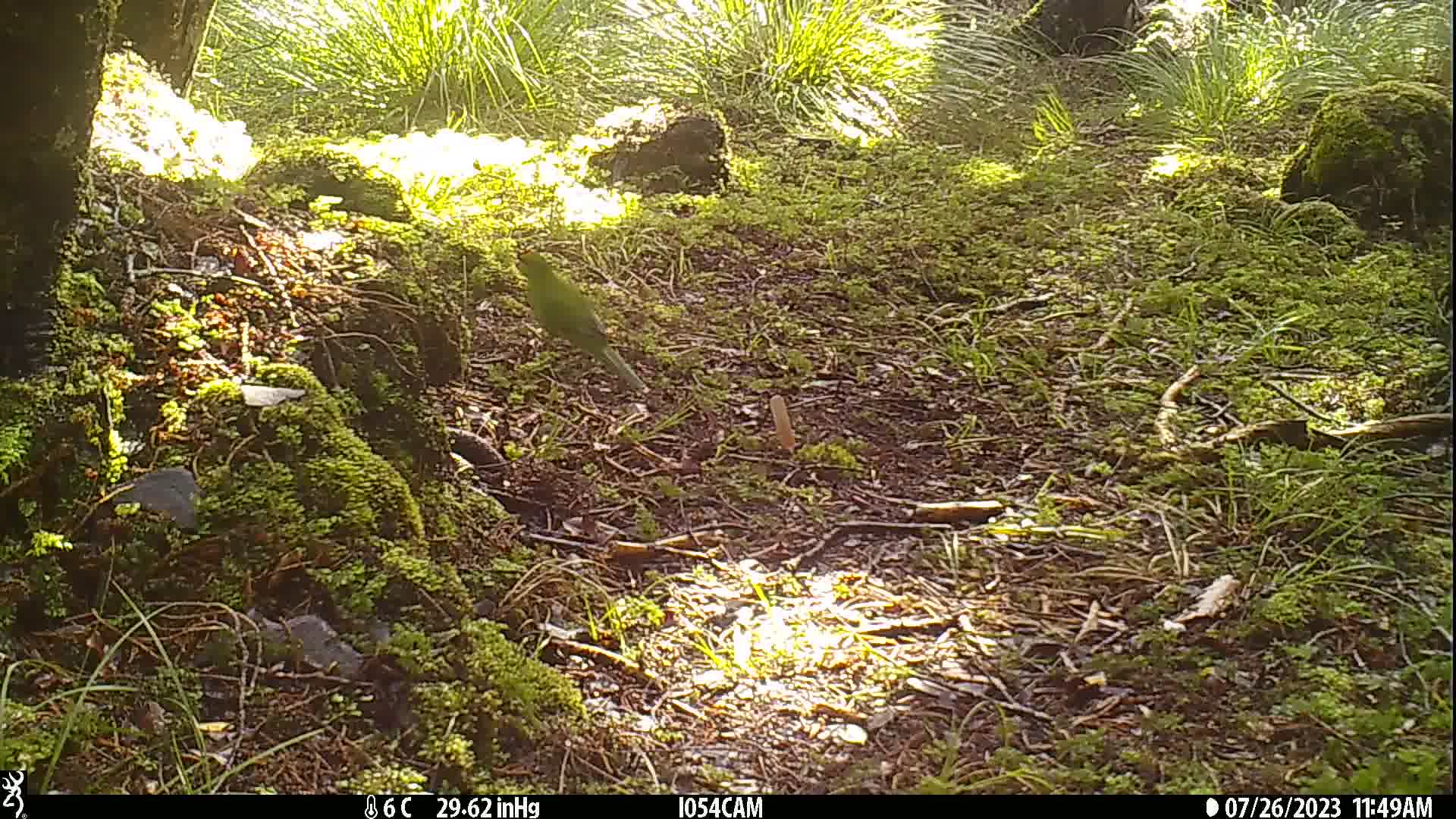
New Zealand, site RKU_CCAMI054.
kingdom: Animalia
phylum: Chordata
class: Aves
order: Psittaciformes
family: Psittaculidae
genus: Cyanoramphus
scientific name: Cyanoramphus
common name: parakeet